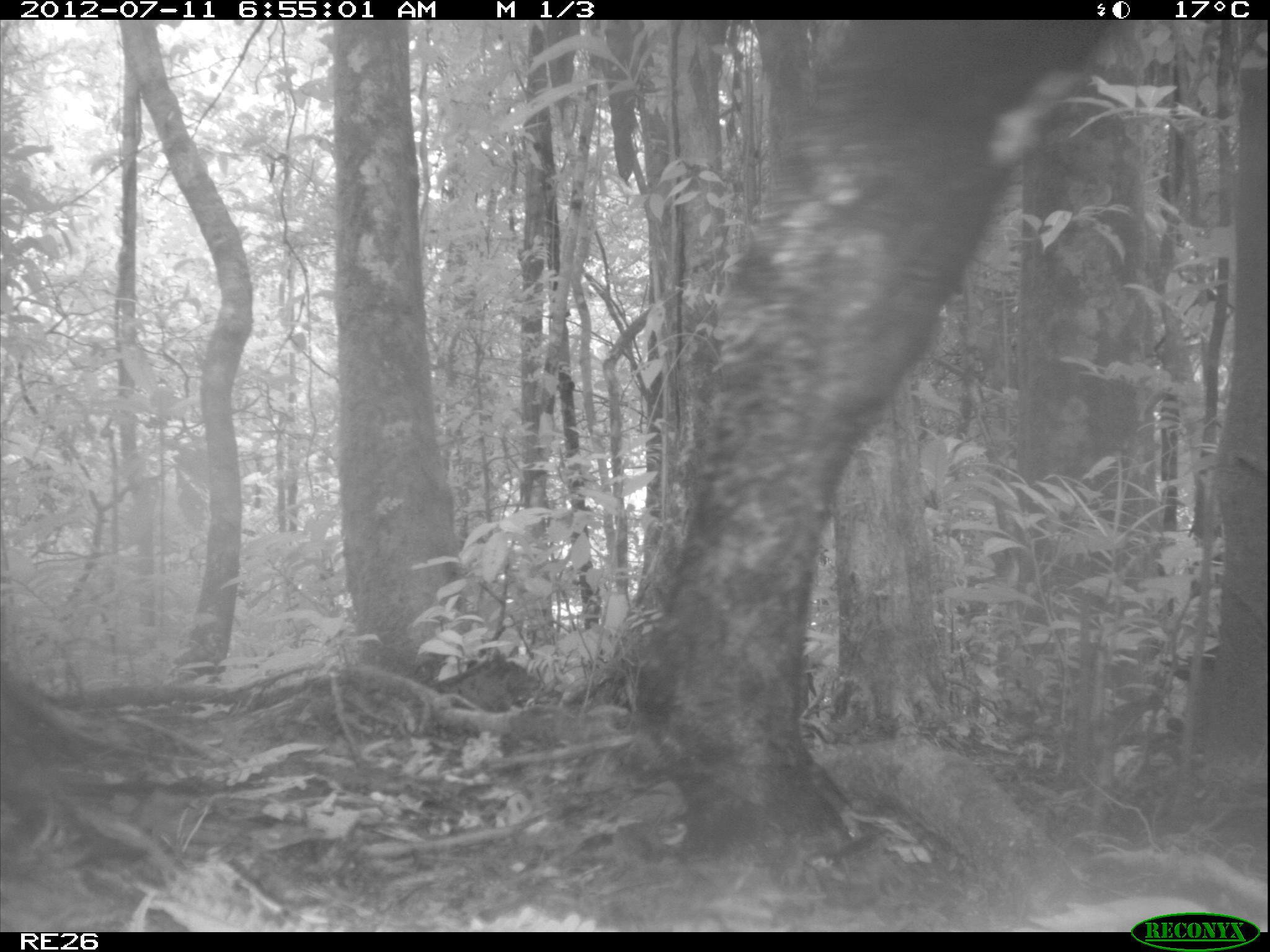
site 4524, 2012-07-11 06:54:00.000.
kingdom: Animalia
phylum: Chordata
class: Mammalia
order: Artiodactyla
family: Bovidae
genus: Bos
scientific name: Bos taurus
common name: domestic cattle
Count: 1.